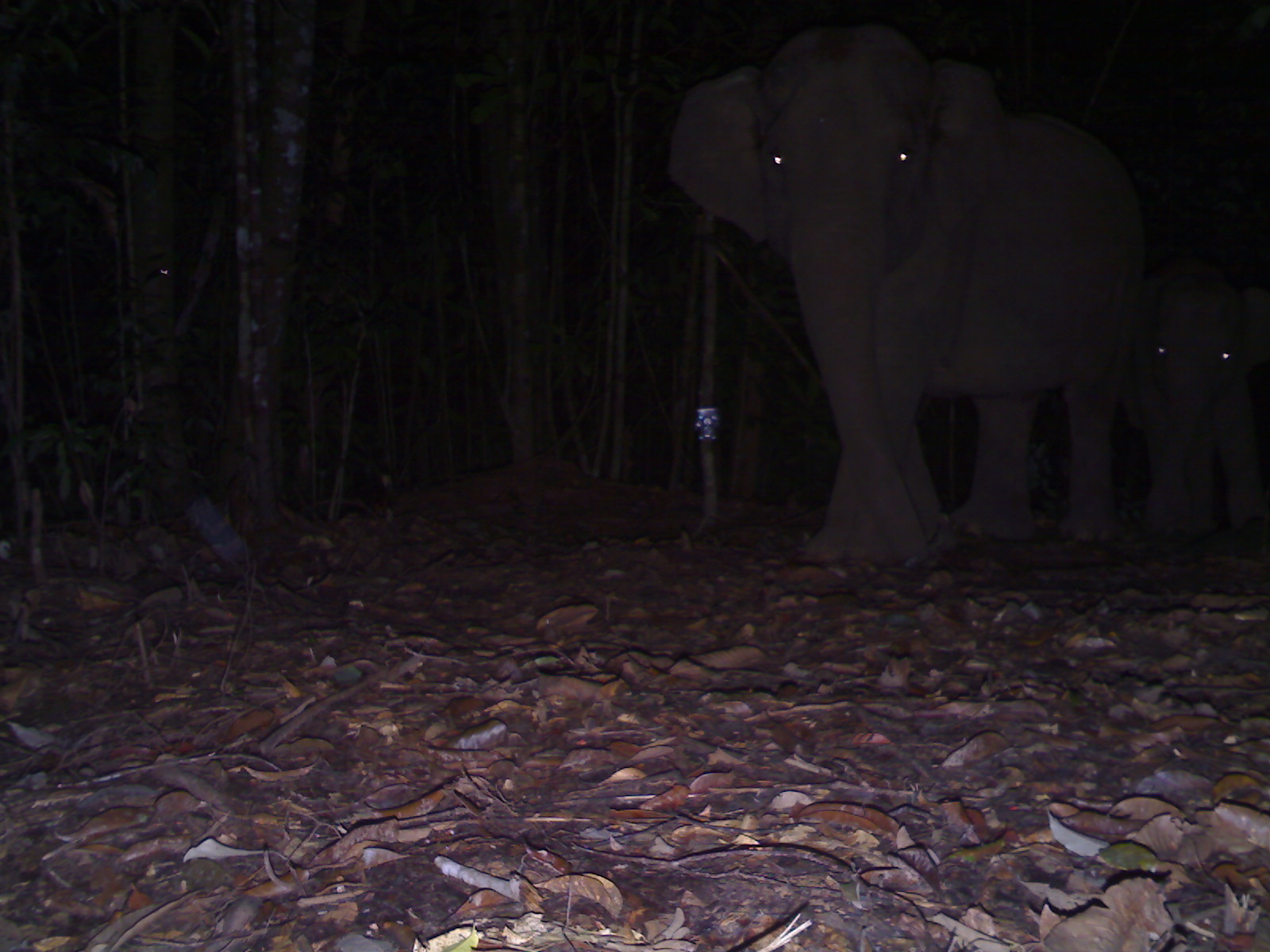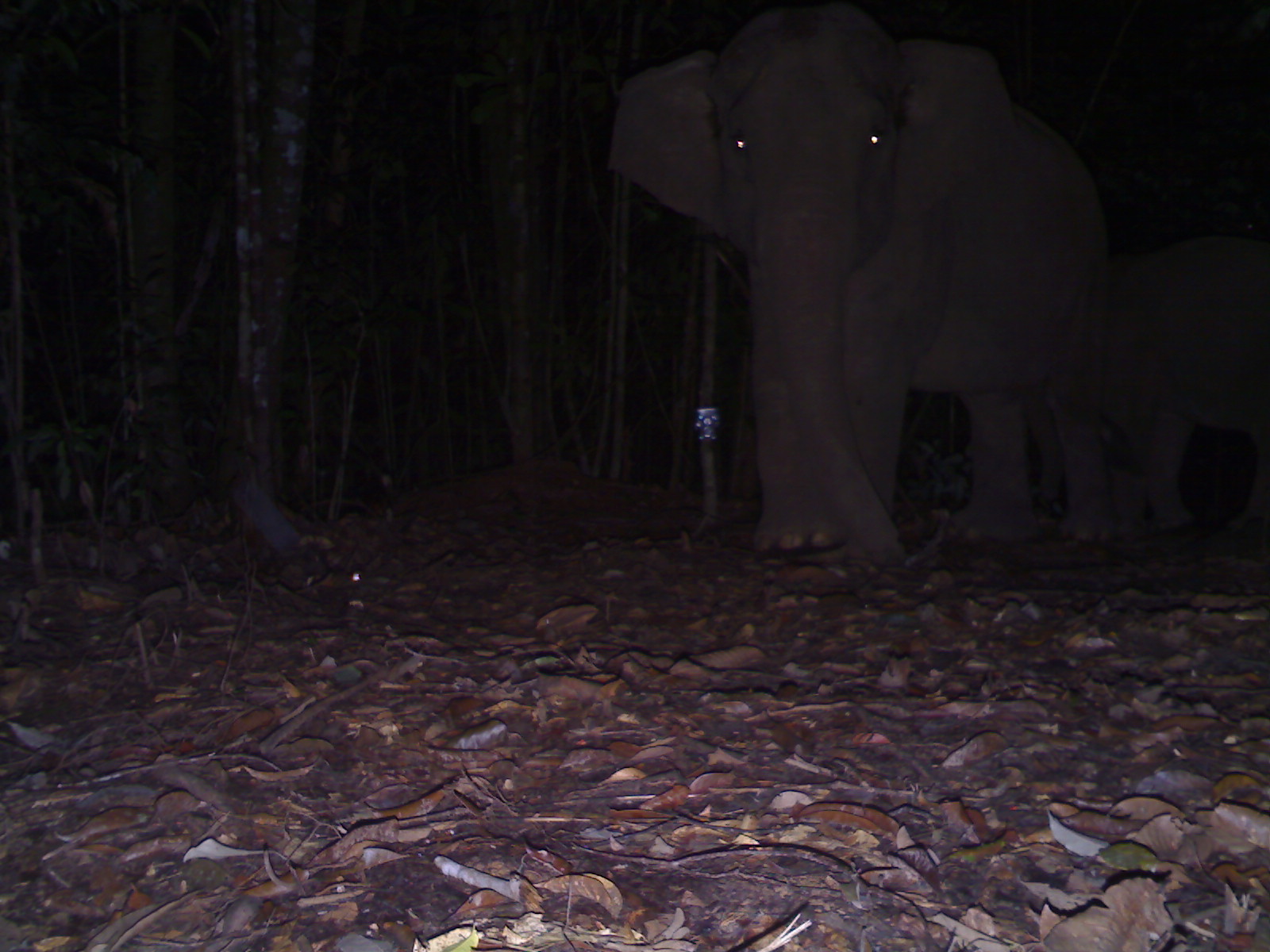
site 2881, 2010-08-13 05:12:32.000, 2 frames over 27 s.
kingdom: Animalia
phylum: Chordata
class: Mammalia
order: Proboscidea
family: Elephantidae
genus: Elephas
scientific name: Elephas maximus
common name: asian elephant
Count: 2.